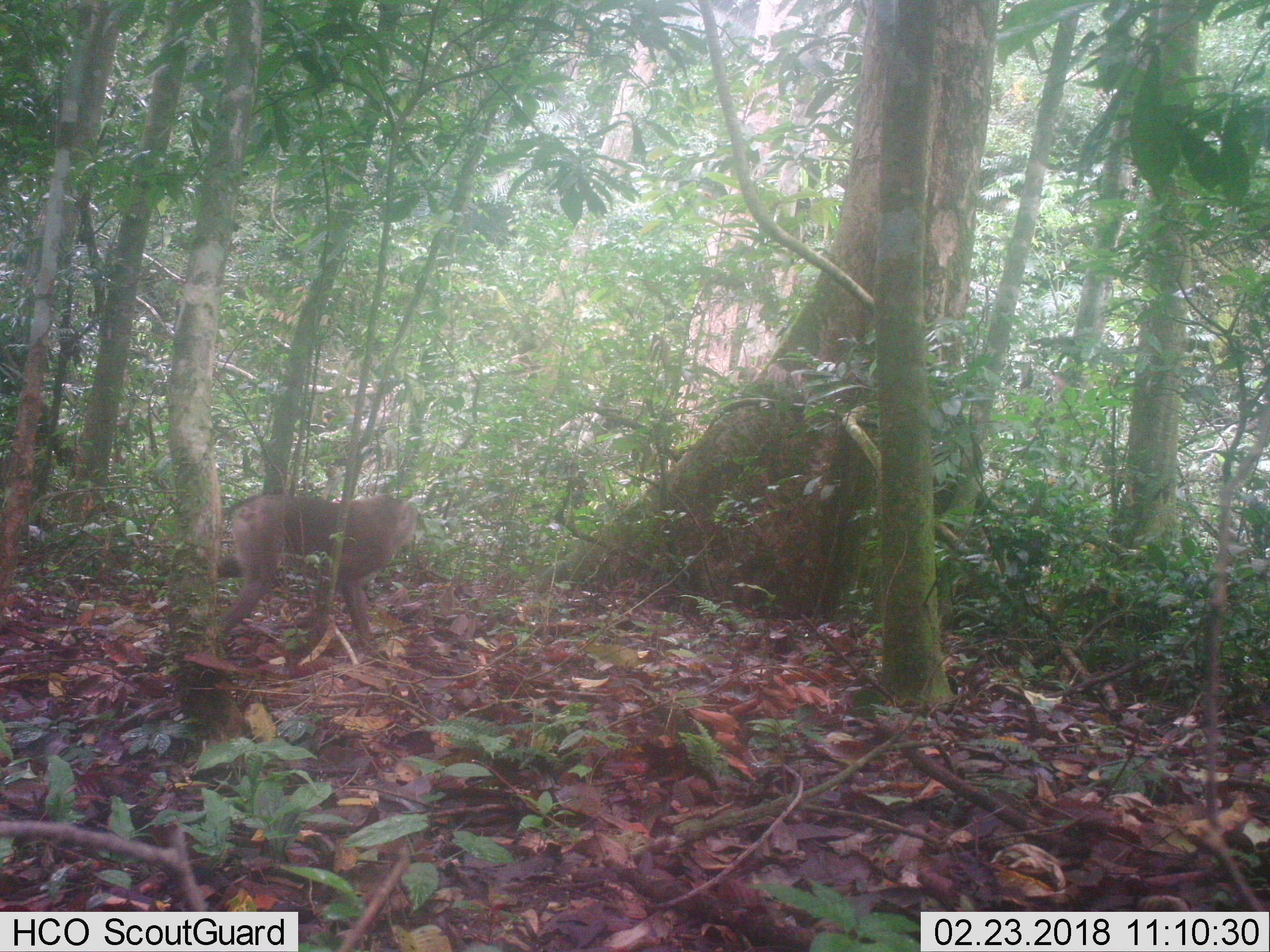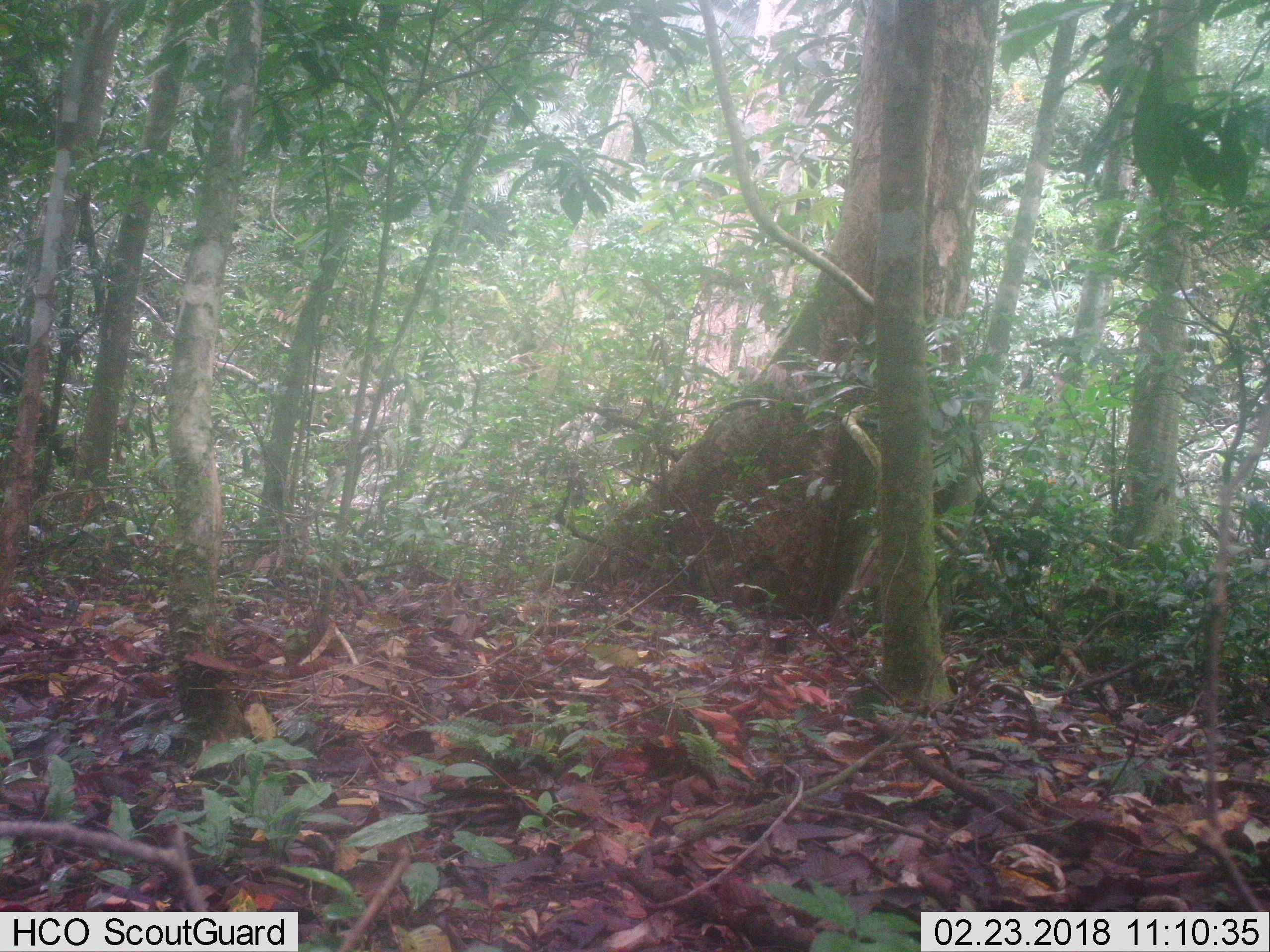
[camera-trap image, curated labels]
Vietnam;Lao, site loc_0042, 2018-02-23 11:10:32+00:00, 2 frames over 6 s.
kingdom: Animalia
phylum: Chordata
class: Mammalia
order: Primates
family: Cercopithecidae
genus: Macaca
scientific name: Macaca nemestrina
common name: pig-tailed macaque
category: pig tailed macaque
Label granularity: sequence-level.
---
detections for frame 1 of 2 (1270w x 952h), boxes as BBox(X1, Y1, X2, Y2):
pig tailed macaque: BBox(216, 493, 418, 651)